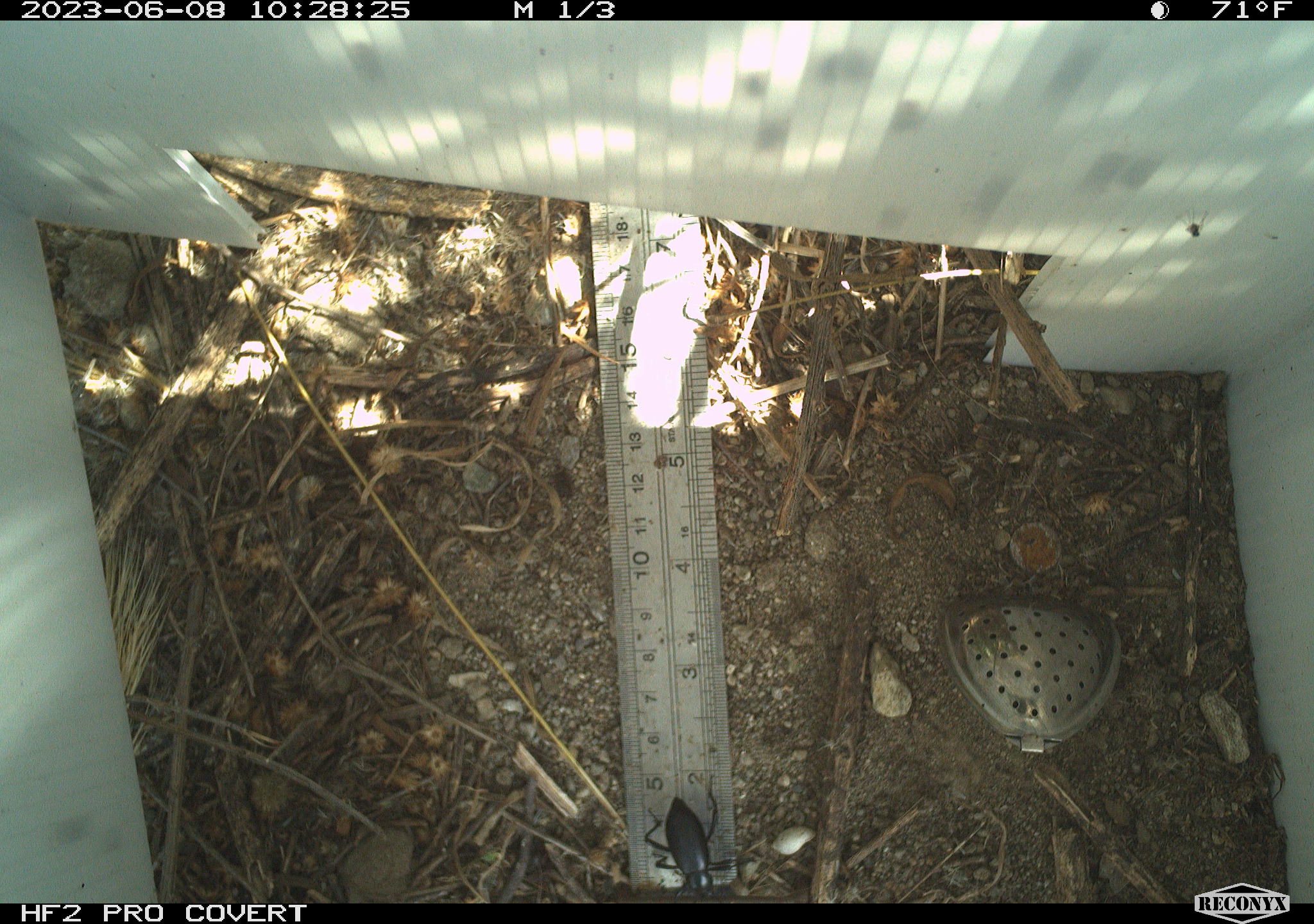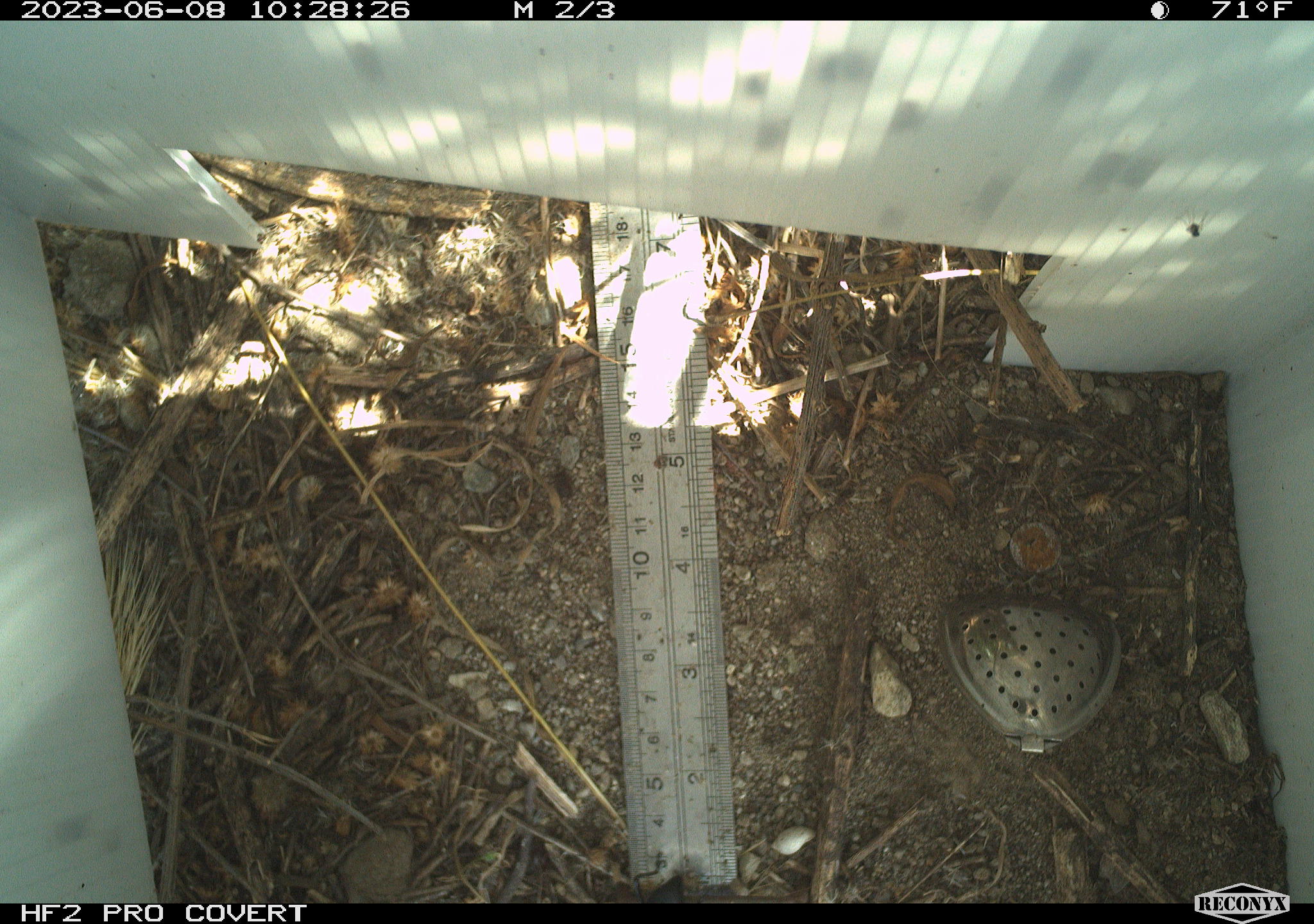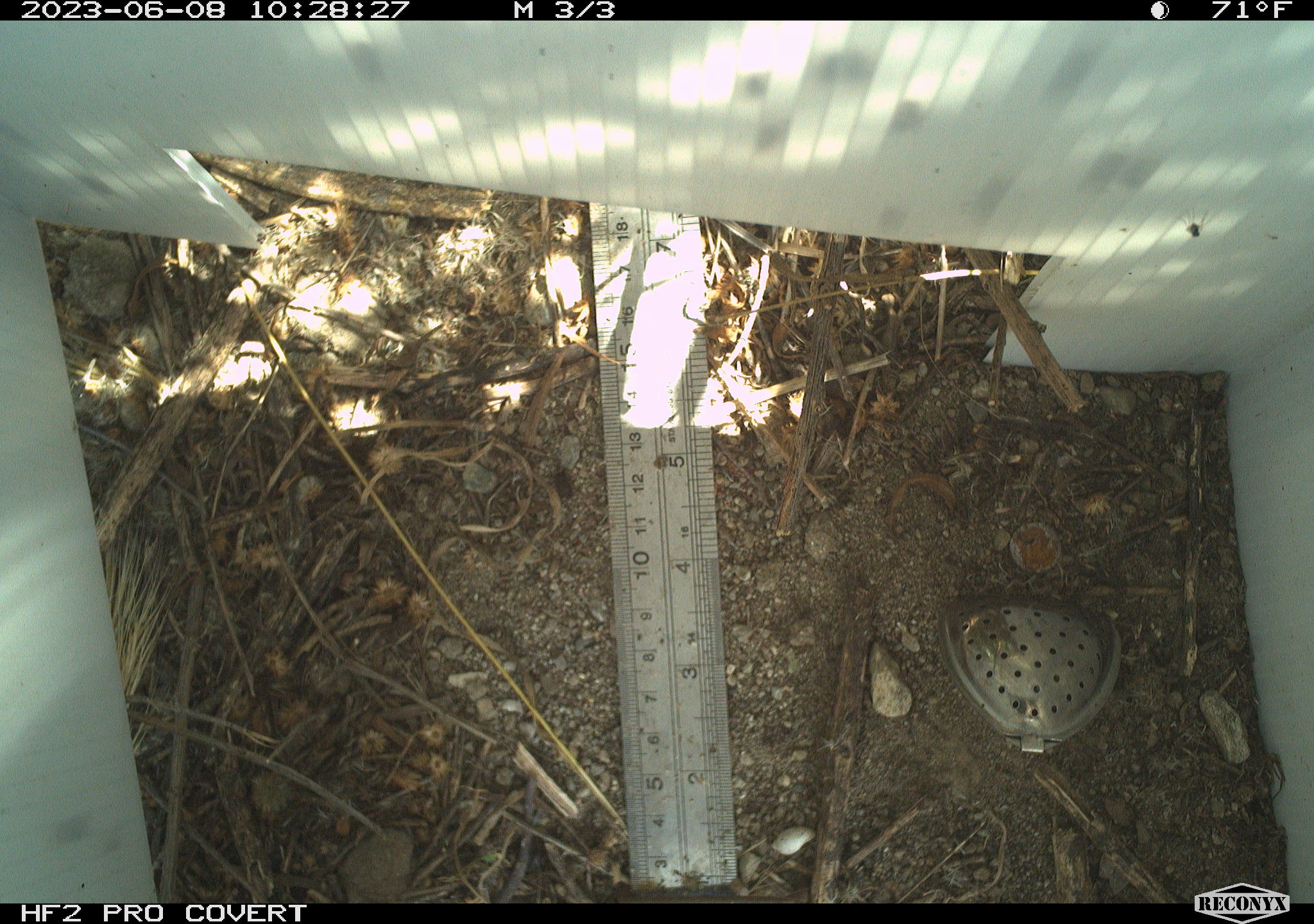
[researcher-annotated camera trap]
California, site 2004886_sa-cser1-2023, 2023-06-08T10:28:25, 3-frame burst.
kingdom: Animalia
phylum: Arthropoda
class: Insecta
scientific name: Insecta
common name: insect